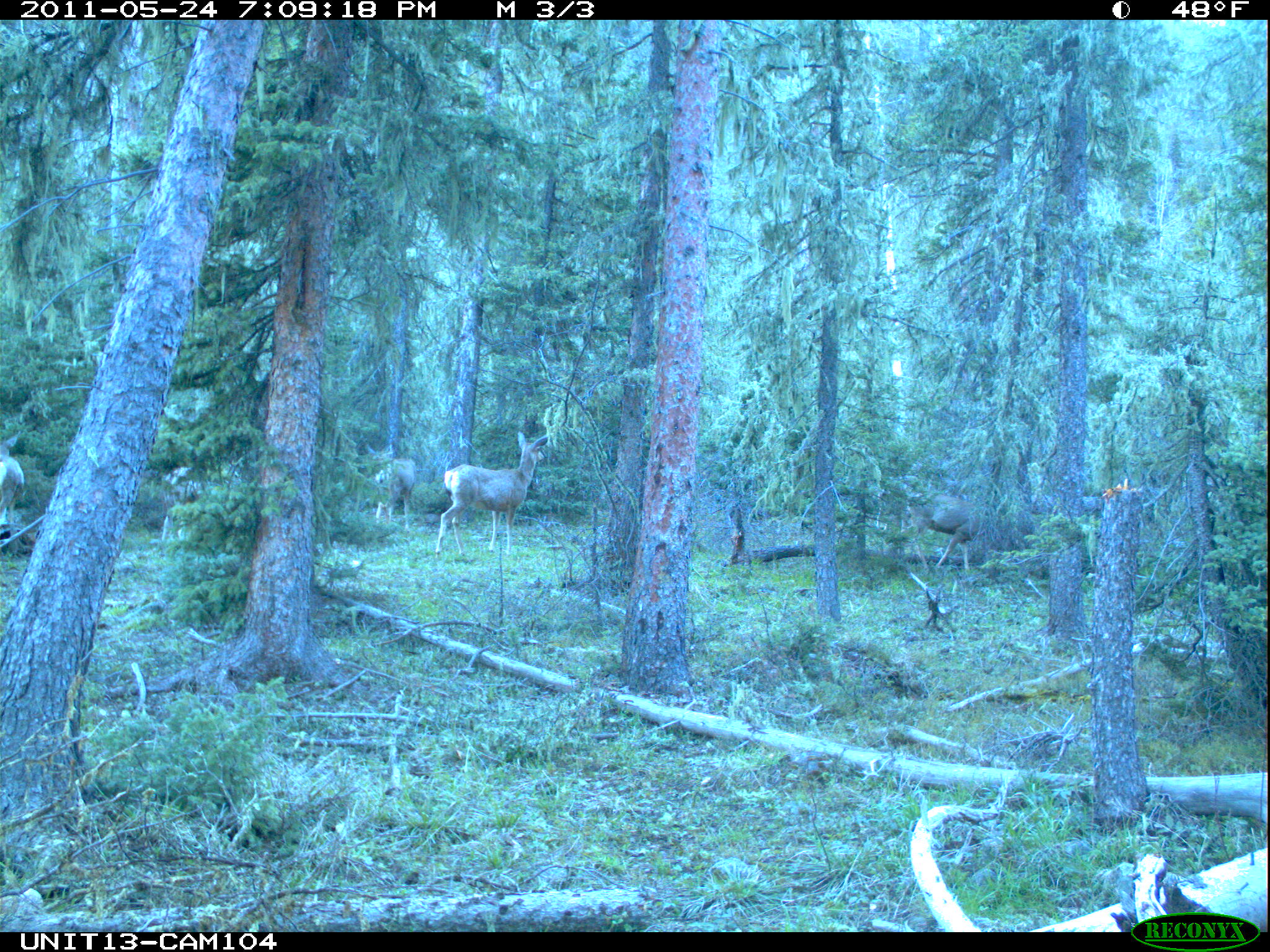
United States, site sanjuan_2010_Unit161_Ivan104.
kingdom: Animalia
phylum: Chordata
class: Mammalia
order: Artiodactyla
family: Cervidae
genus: Odocoileus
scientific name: Odocoileus hemionus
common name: mule deer